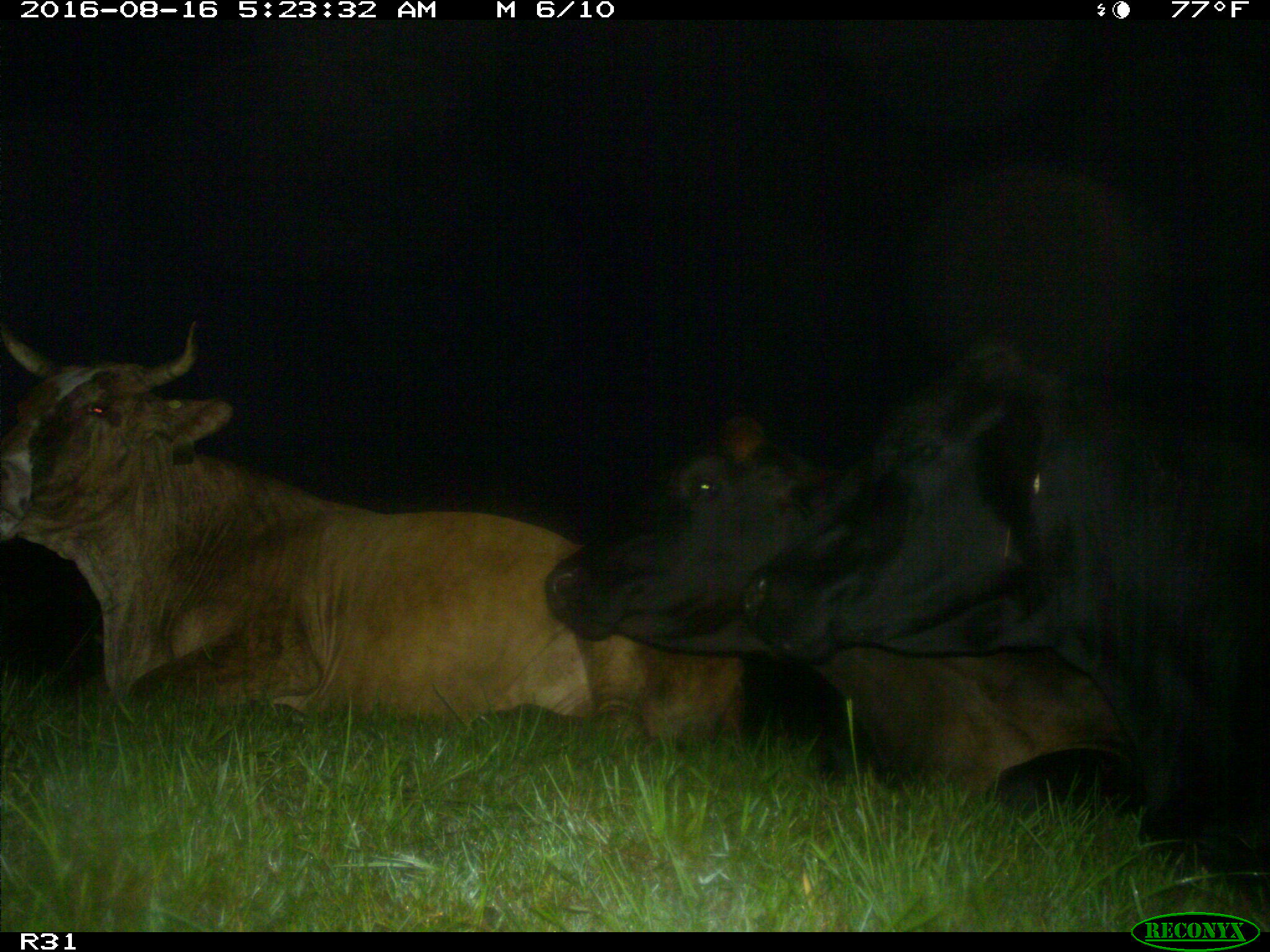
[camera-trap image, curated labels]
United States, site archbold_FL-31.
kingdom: Animalia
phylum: Chordata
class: Mammalia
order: Artiodactyla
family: Bovidae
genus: Bos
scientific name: Bos taurus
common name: domestic cow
Bos taurus (domestic cow).